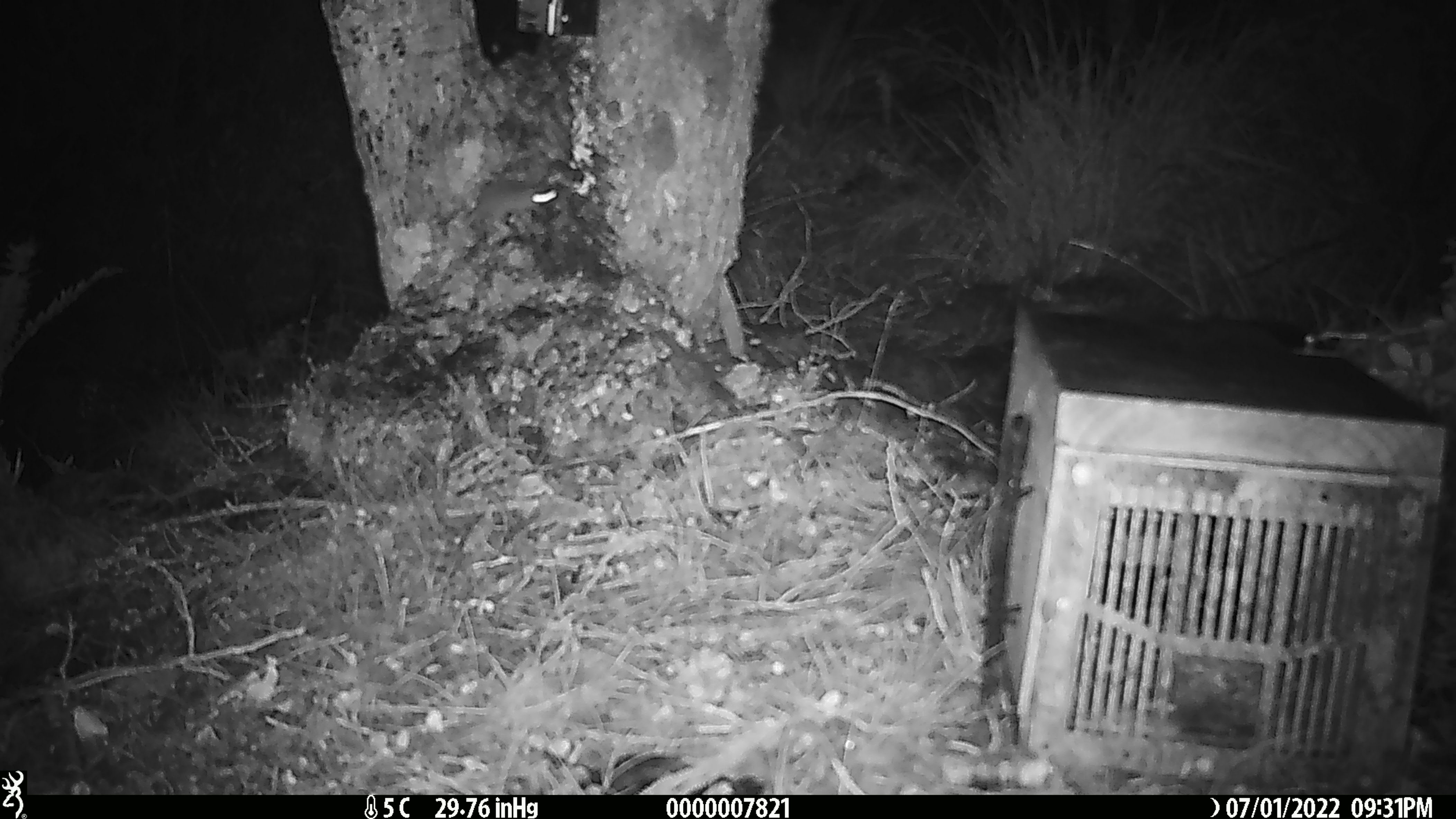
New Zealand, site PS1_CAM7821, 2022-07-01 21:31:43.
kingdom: Animalia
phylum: Chordata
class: Mammalia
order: Rodentia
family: Muridae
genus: Mus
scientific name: Mus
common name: mouse